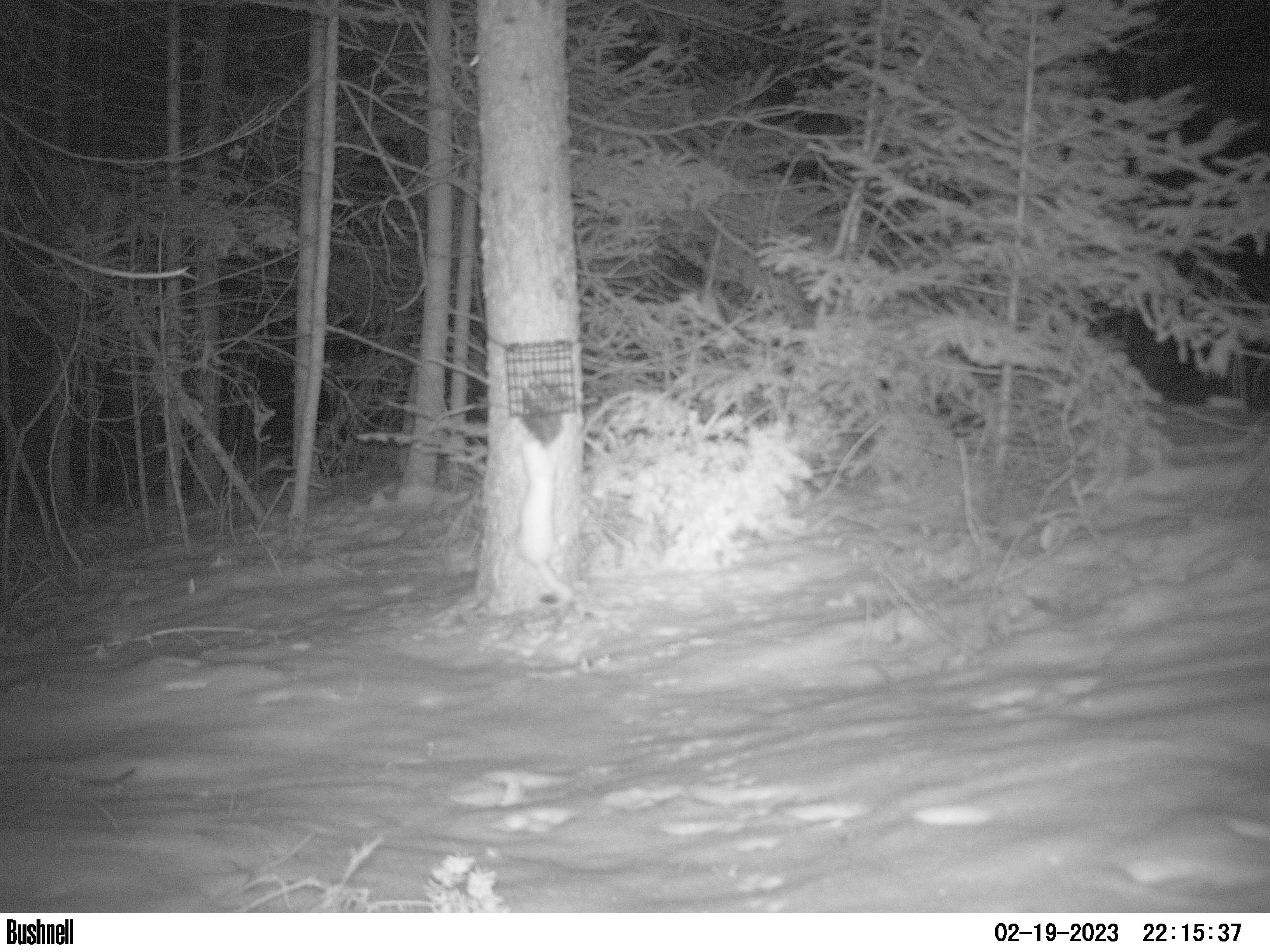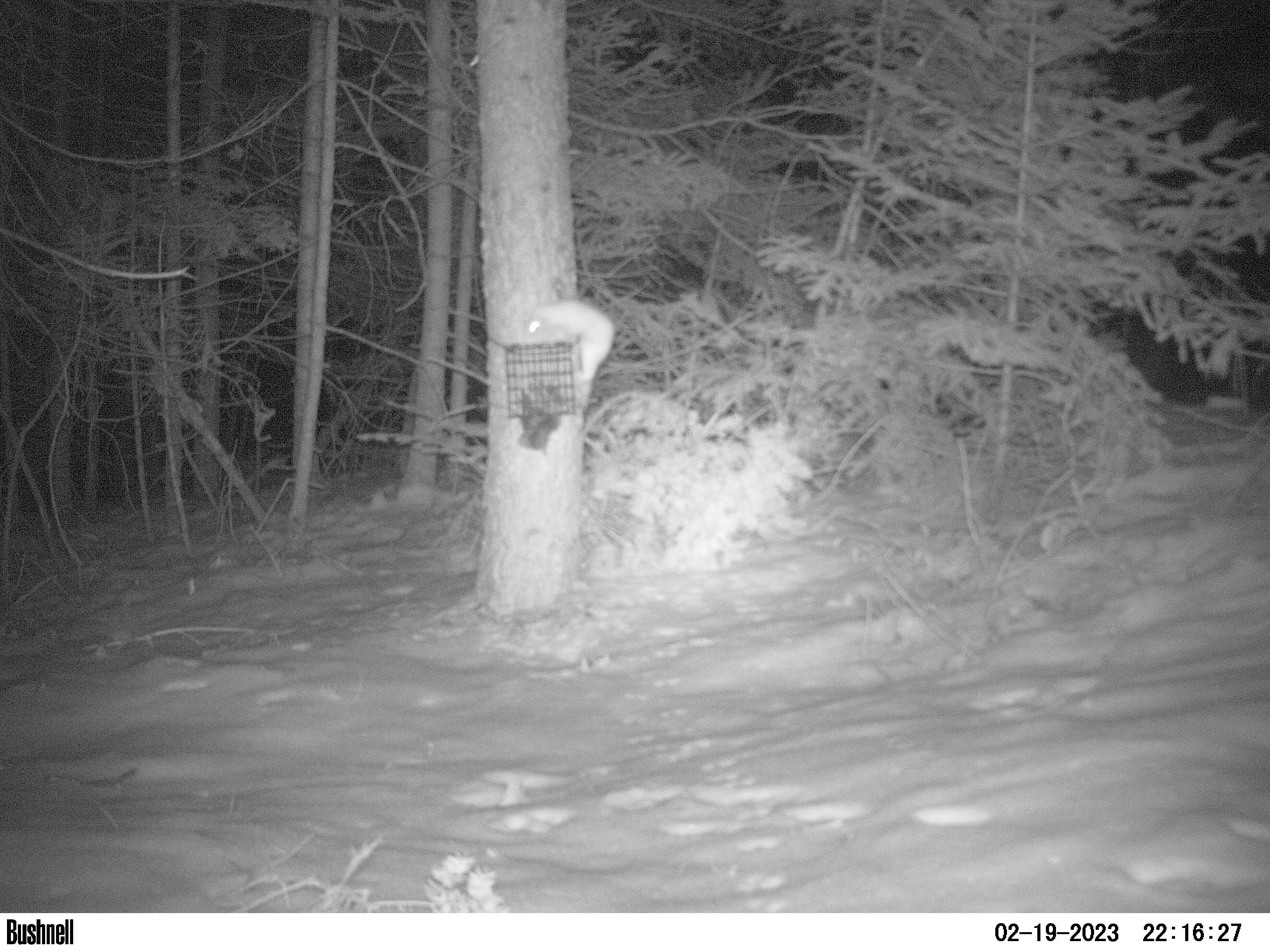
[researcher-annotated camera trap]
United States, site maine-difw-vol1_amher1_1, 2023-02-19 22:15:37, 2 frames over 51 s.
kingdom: Animalia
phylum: Chordata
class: Mammalia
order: Carnivora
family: Mustelidae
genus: Neogale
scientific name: Neogale frenata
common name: long-tailed weasel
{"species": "long-tailed weasel (Neogale frenata)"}